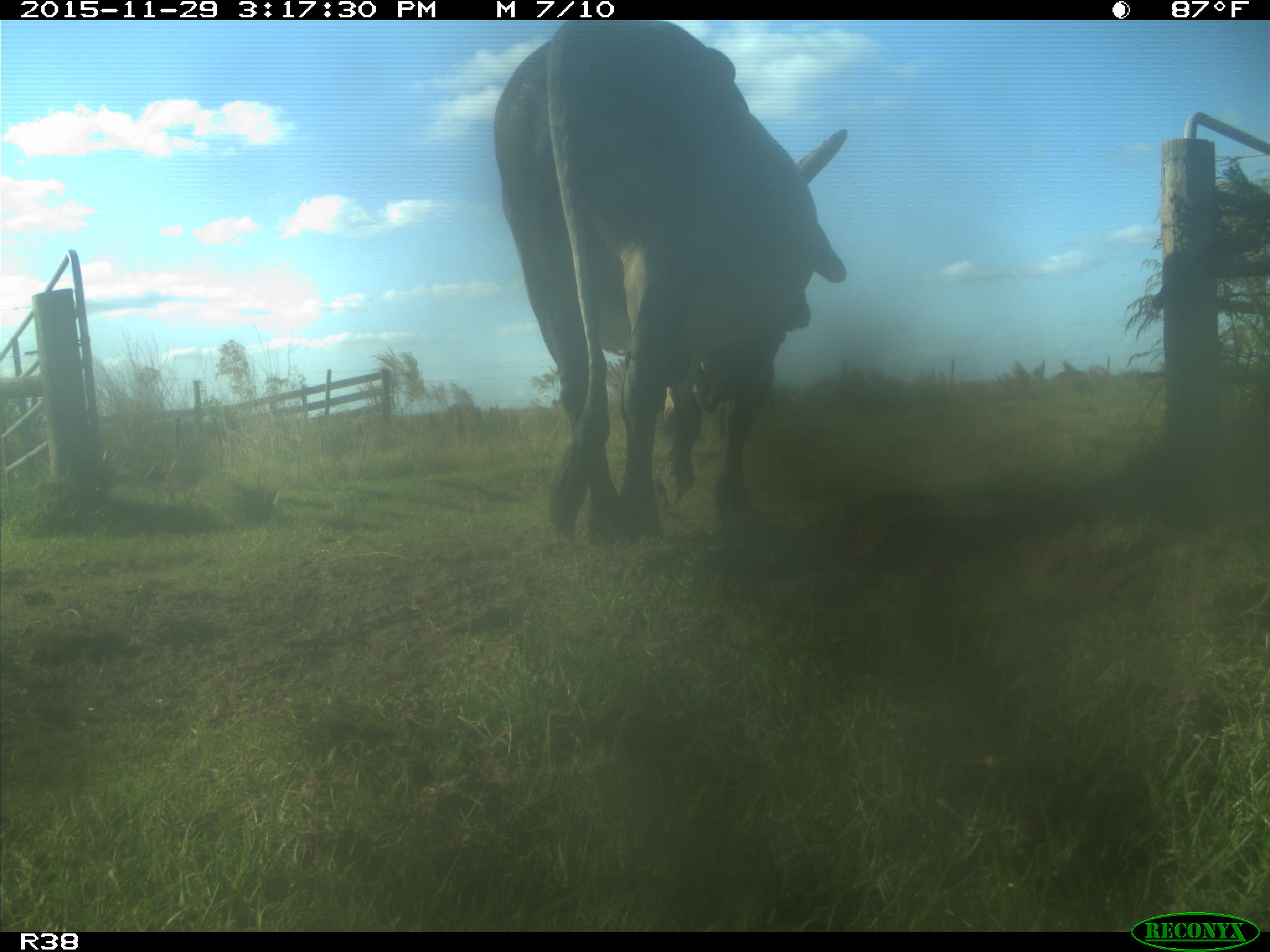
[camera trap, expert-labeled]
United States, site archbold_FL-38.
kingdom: Animalia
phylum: Chordata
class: Mammalia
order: Artiodactyla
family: Bovidae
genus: Bos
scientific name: Bos taurus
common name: domestic cow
Bos taurus (domestic cow).